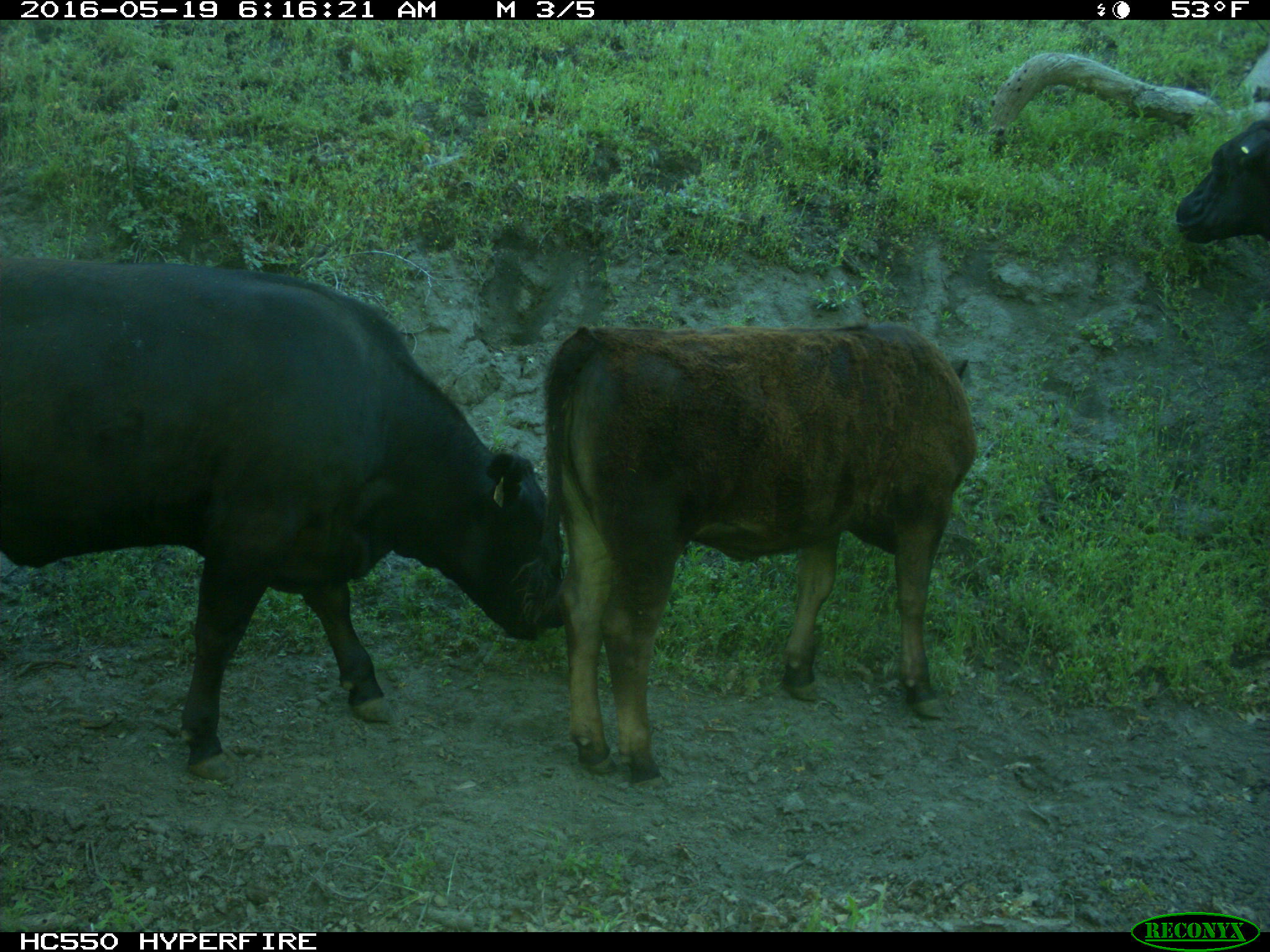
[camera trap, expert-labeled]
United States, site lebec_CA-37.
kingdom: Animalia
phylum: Chordata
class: Mammalia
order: Artiodactyla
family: Bovidae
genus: Bos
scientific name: Bos taurus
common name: domestic cow